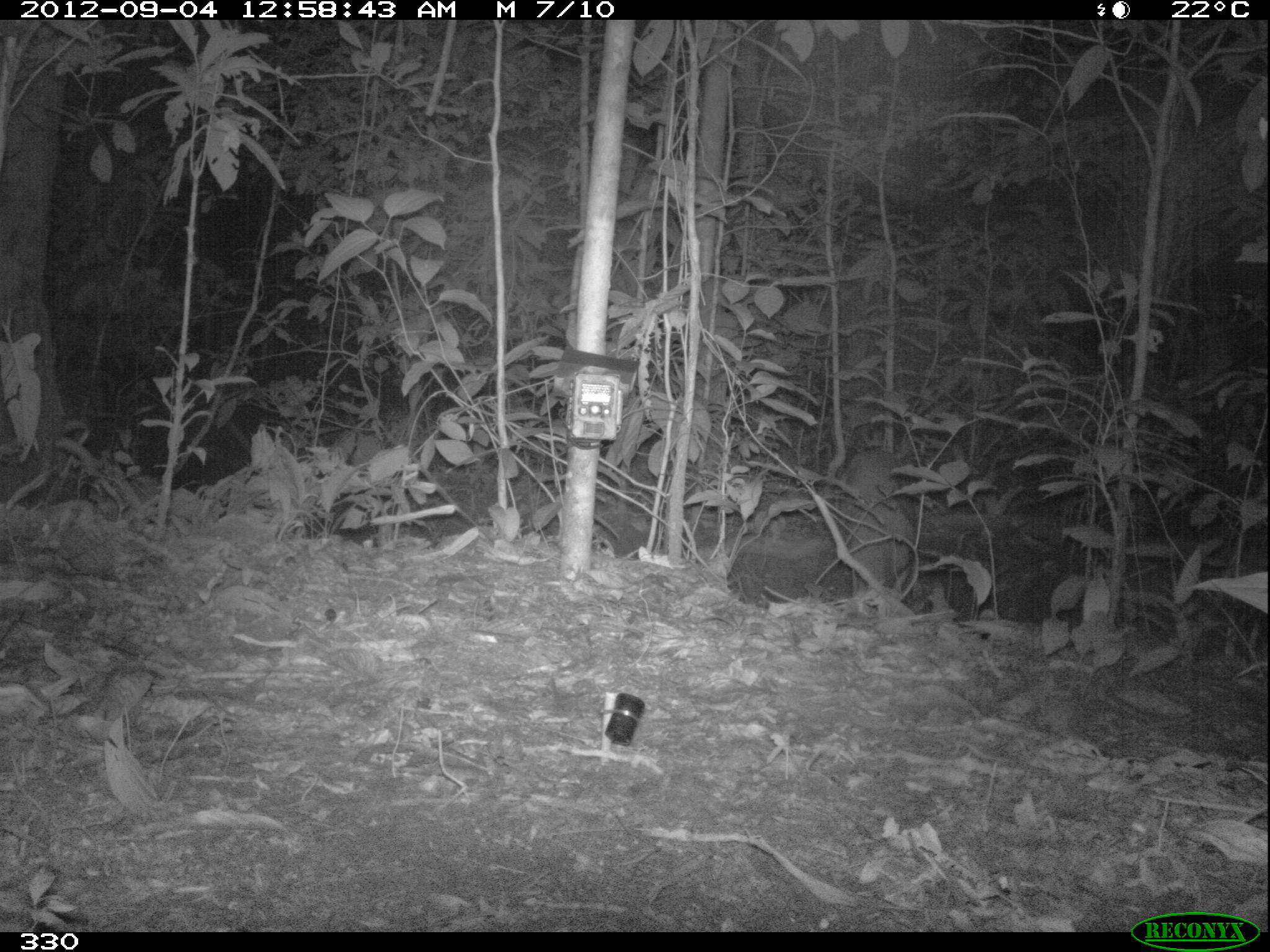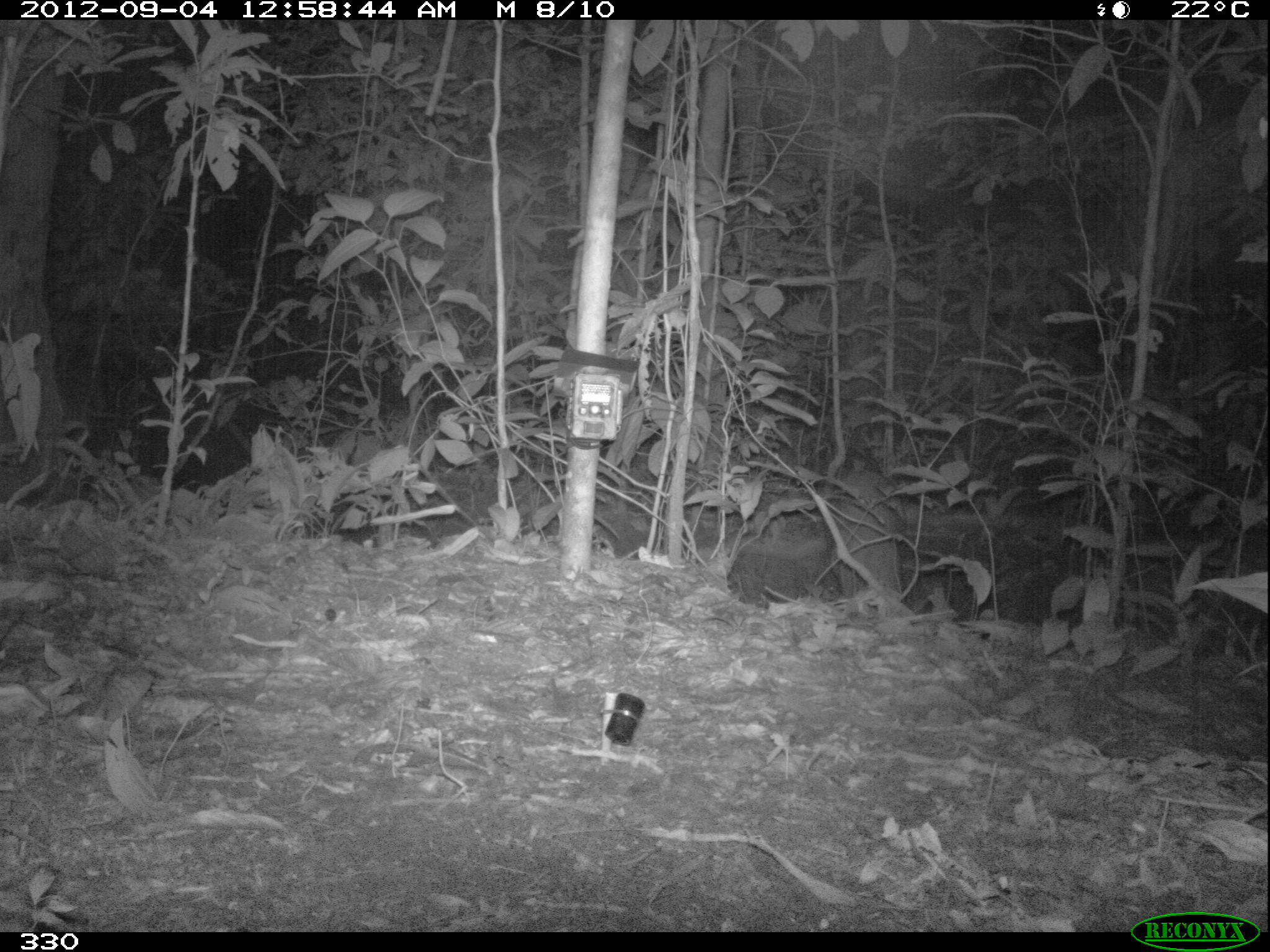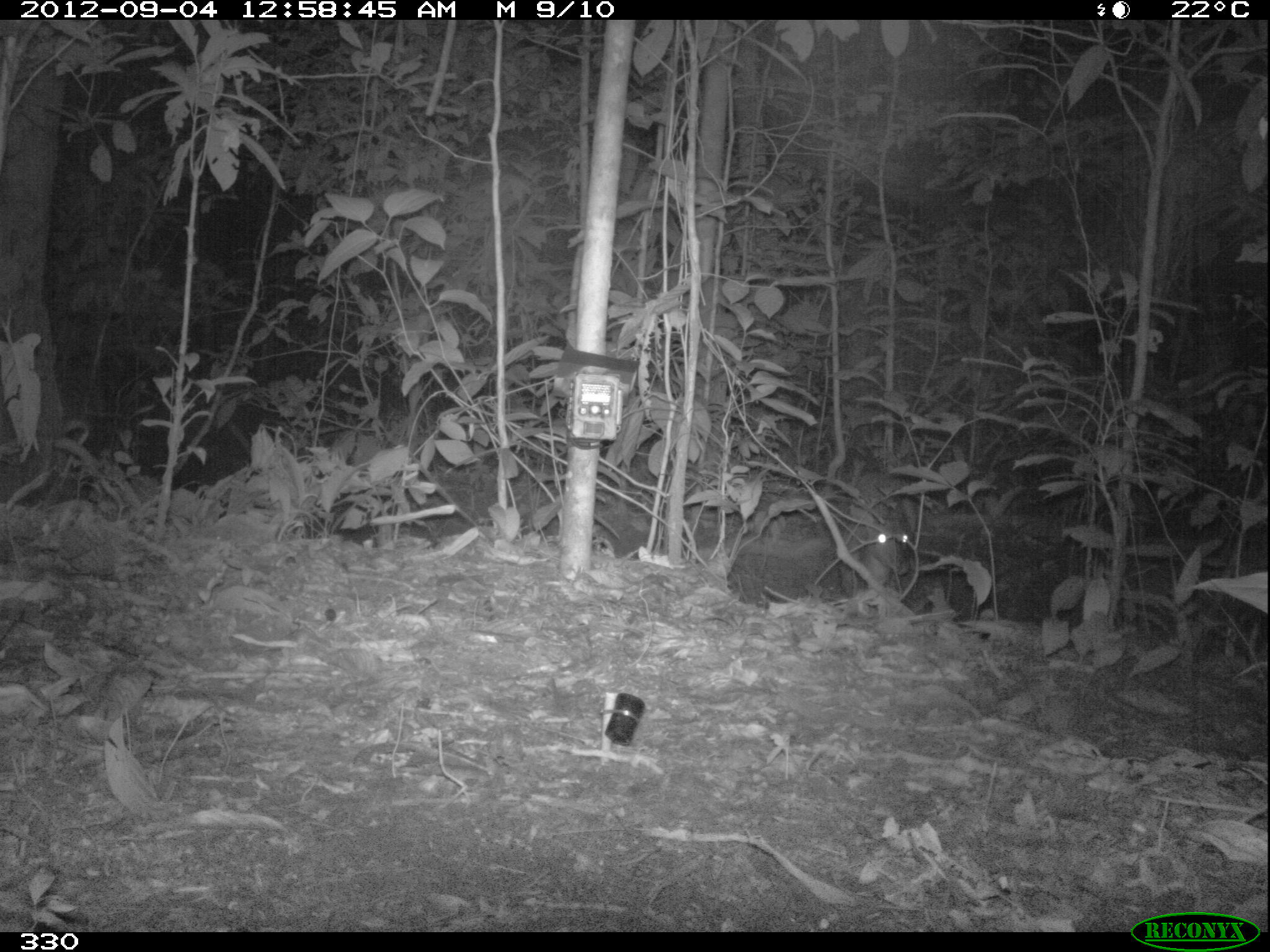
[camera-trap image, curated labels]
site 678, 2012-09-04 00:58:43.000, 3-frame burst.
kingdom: Animalia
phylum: Chordata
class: Mammalia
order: Artiodactyla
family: Cervidae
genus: Mazama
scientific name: Mazama americana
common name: red brocket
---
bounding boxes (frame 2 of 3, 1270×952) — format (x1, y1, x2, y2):
mazama americana: (830, 470, 900, 602)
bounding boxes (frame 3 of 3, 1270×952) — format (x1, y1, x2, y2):
mazama americana: (836, 469, 915, 594)